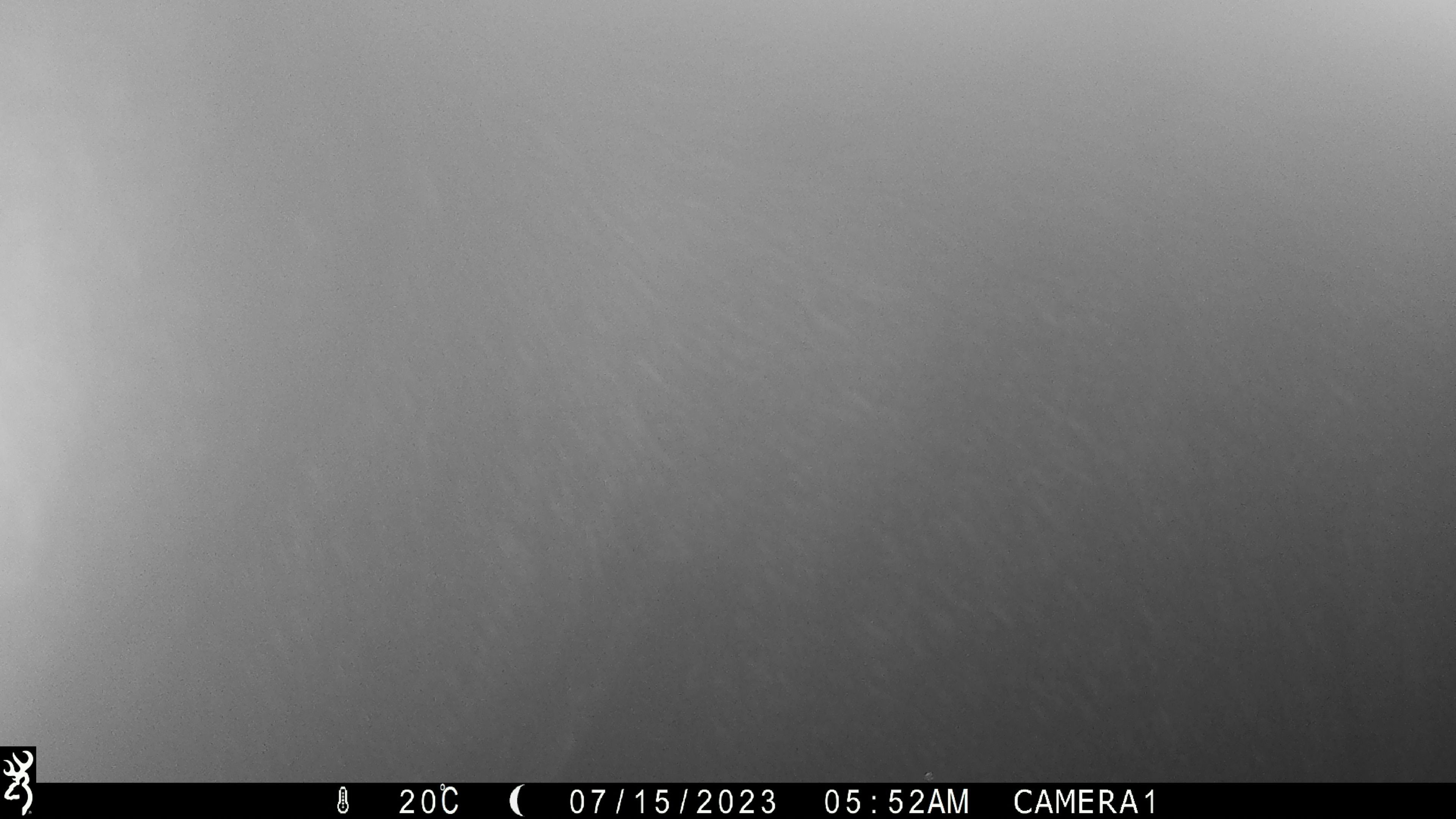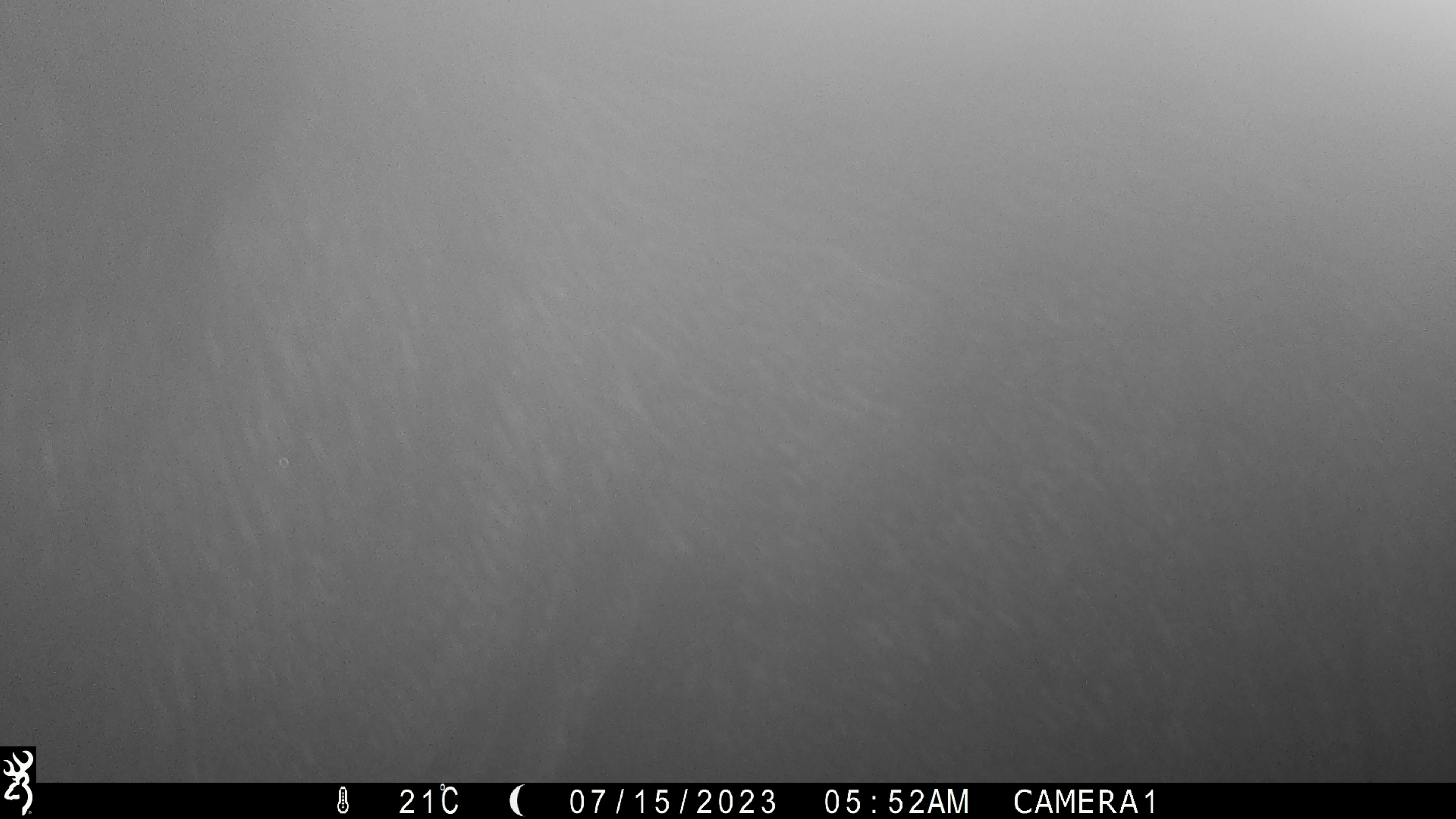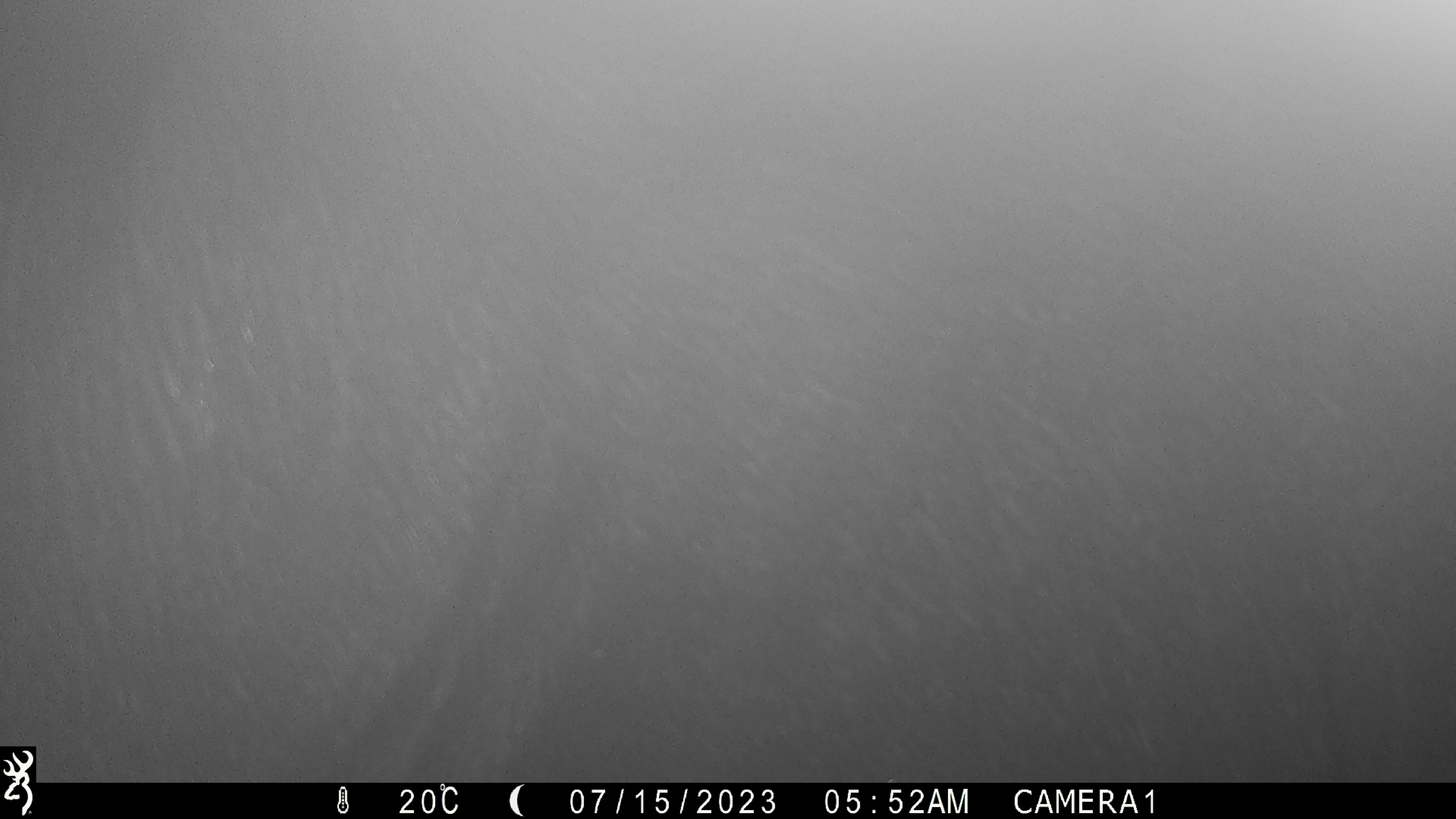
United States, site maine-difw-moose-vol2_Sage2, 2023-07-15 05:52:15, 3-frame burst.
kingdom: Animalia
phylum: Chordata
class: Mammalia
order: Artiodactyla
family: Cervidae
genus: Alces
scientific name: Alces alces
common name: moose